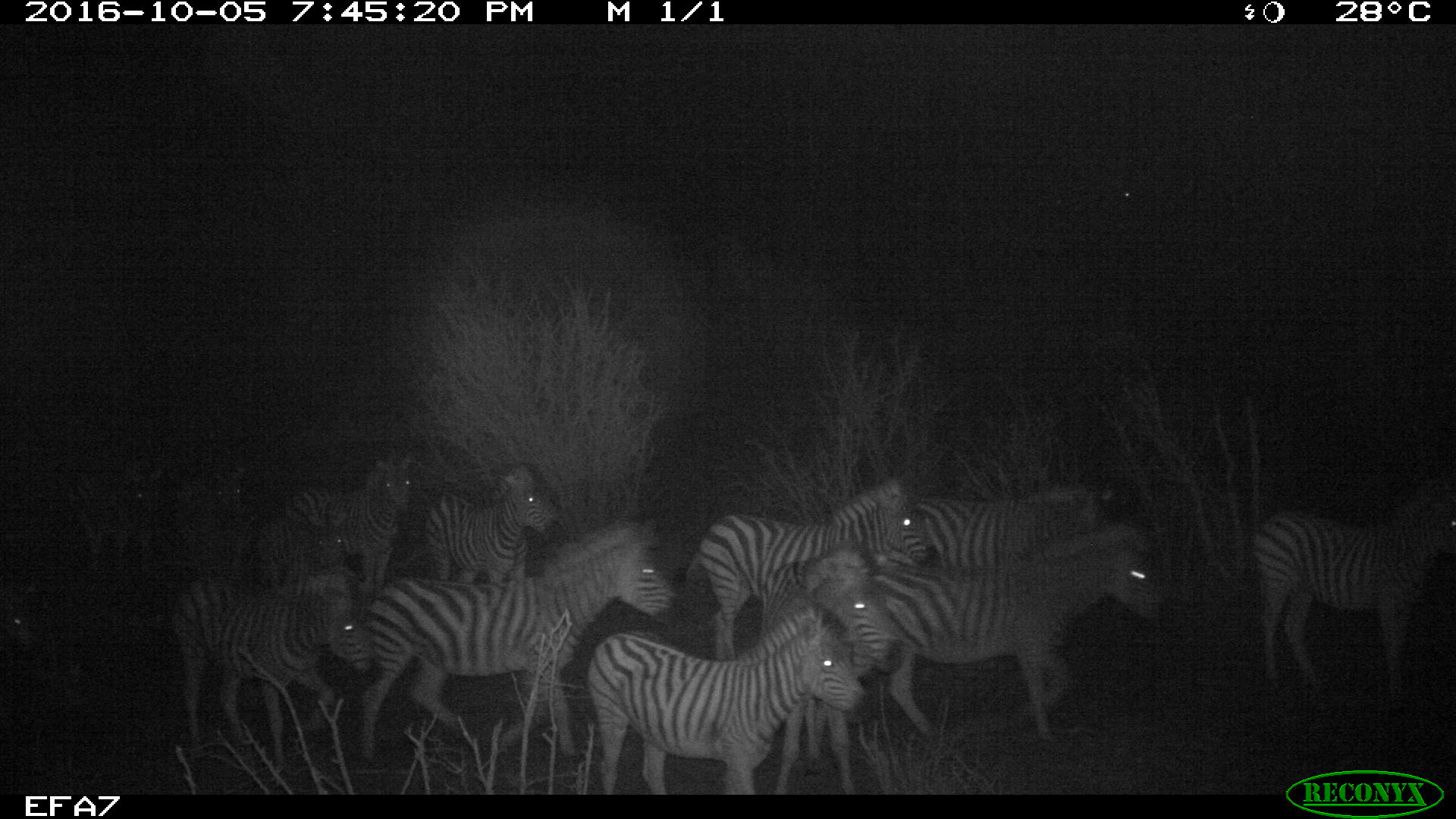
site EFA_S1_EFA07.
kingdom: Animalia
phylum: Chordata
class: Mammalia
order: Perissodactyla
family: Equidae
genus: Equus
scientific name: Equus quagga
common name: plains zebra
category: zebraplains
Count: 11-50.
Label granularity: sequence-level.